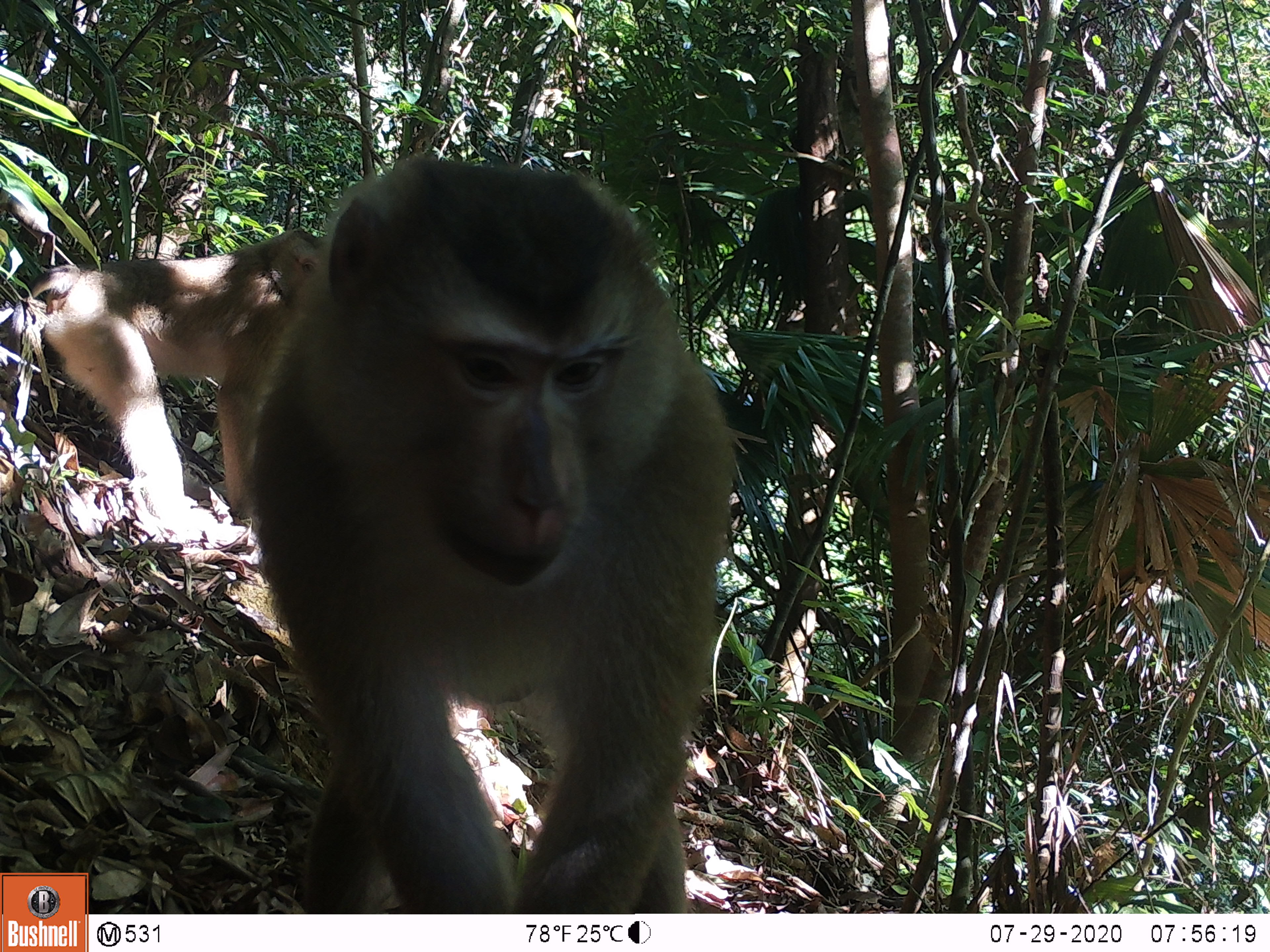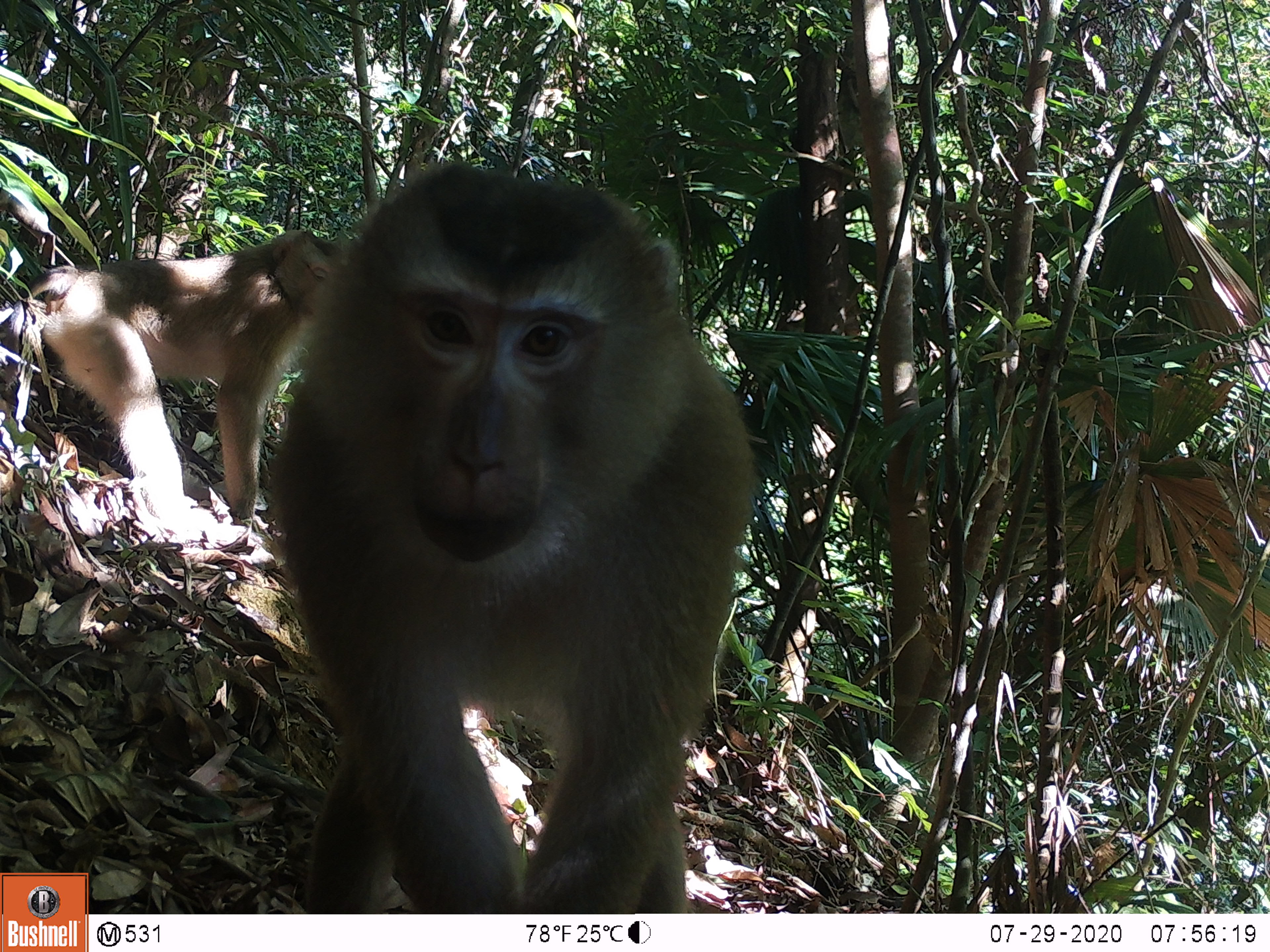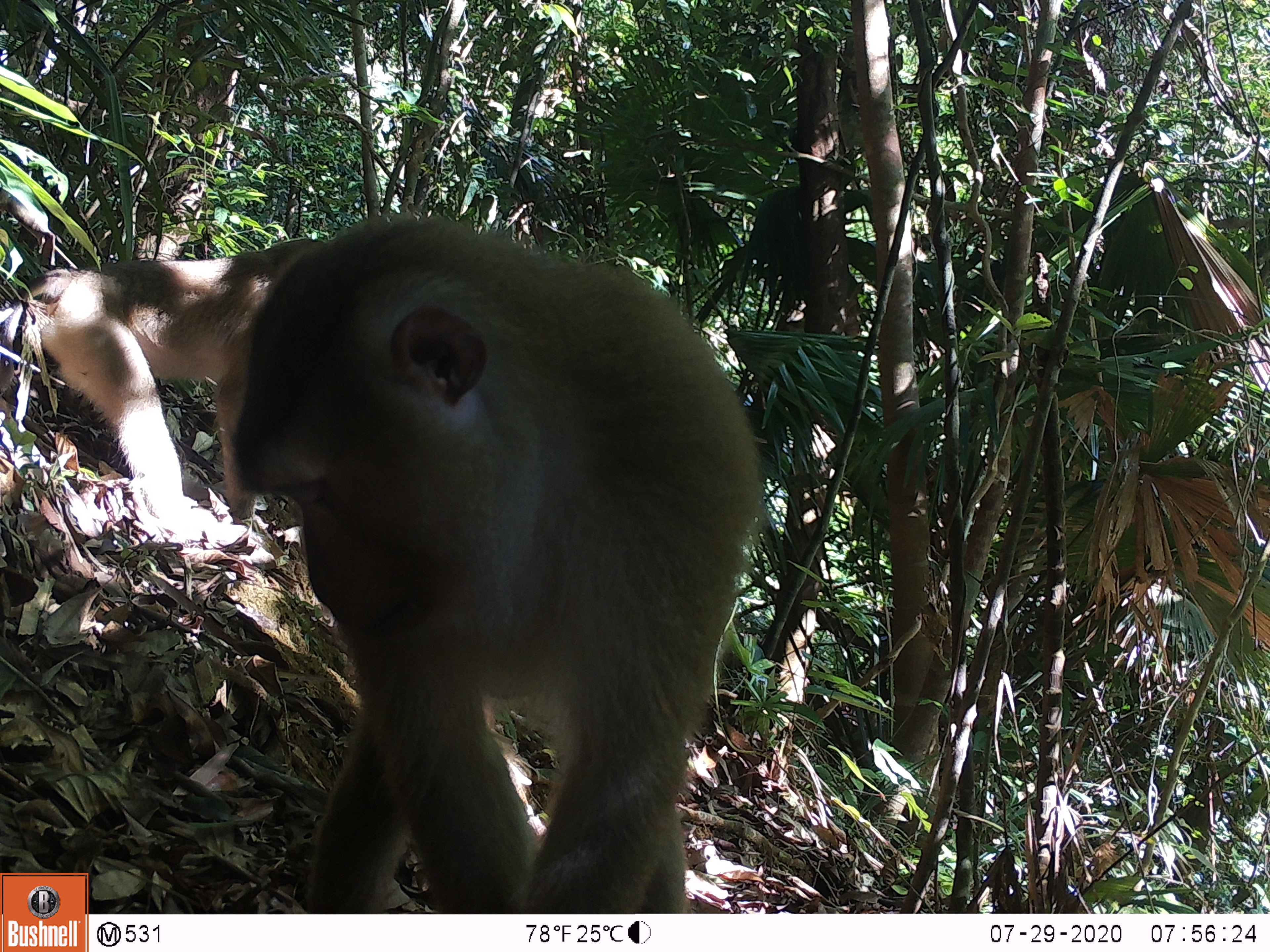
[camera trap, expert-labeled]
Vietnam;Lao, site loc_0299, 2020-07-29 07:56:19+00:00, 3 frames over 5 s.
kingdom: Animalia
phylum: Chordata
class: Mammalia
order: Primates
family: Cercopithecidae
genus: Macaca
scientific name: Macaca nemestrina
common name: pig-tailed macaque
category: pig tailed macaque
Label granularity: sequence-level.